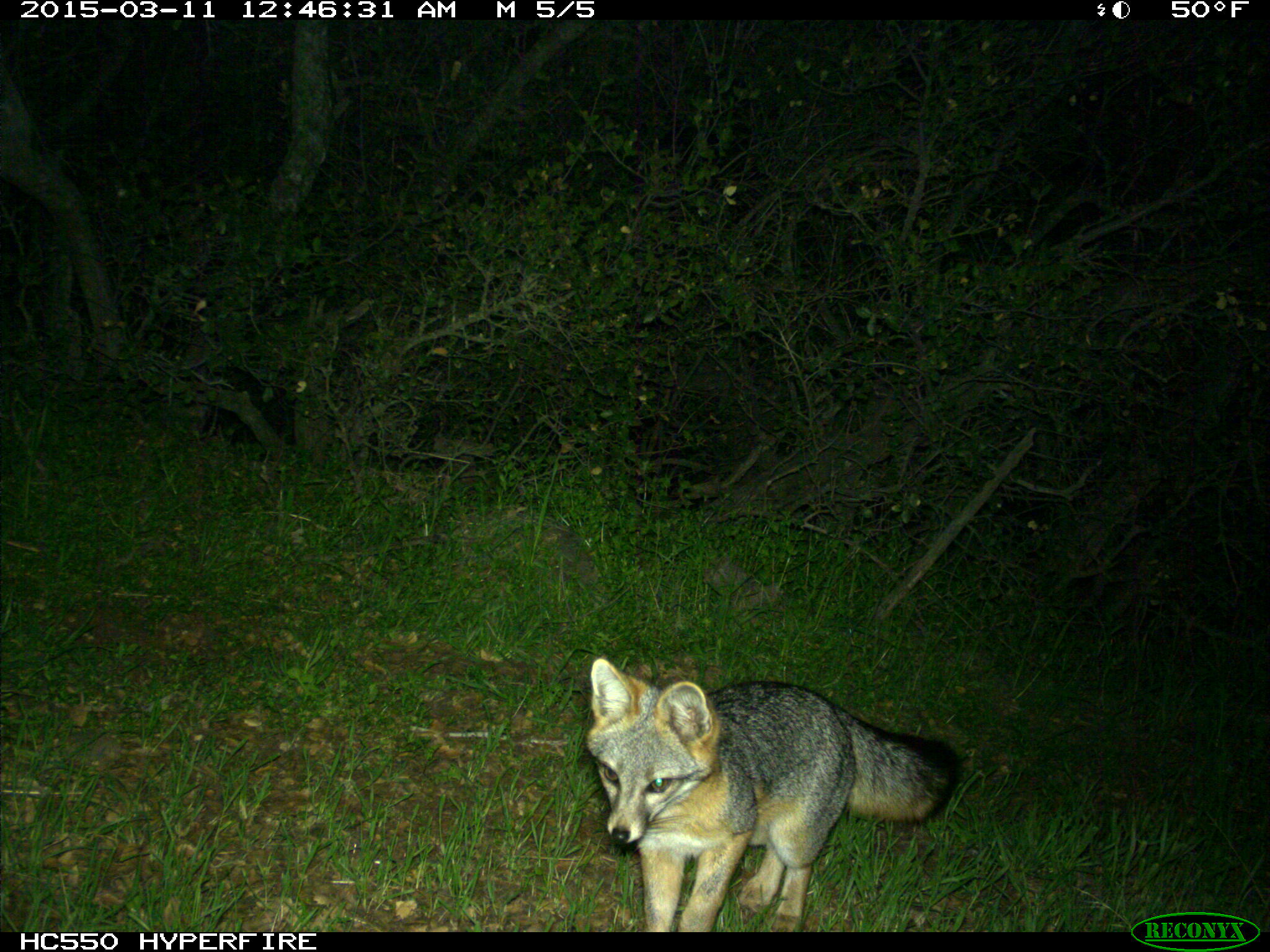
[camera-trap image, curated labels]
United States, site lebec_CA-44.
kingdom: Animalia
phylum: Chordata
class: Mammalia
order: Carnivora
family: Canidae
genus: Urocyon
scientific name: Urocyon cinereoargenteus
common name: gray fox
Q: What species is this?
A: Urocyon cinereoargenteus (gray fox).